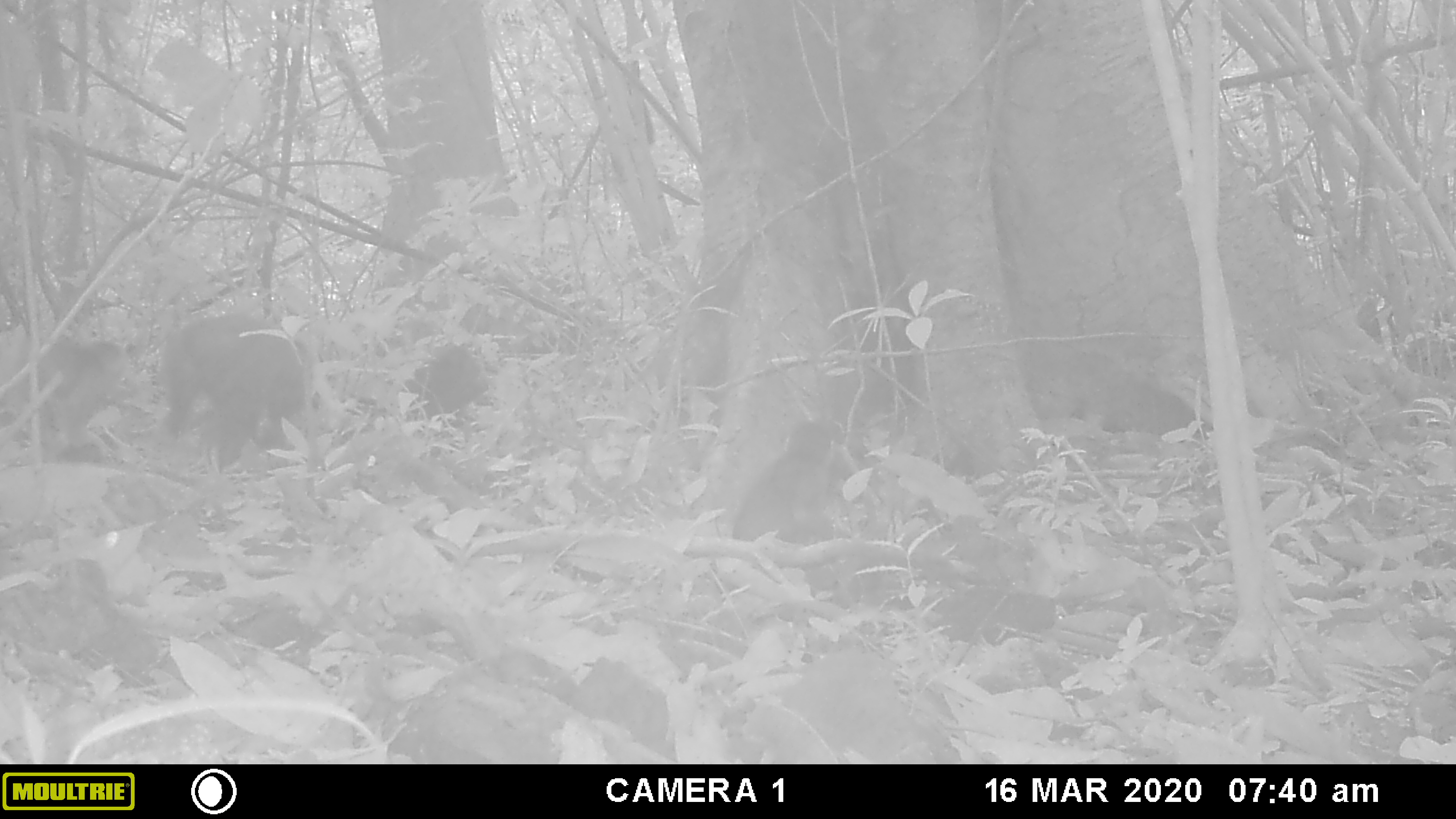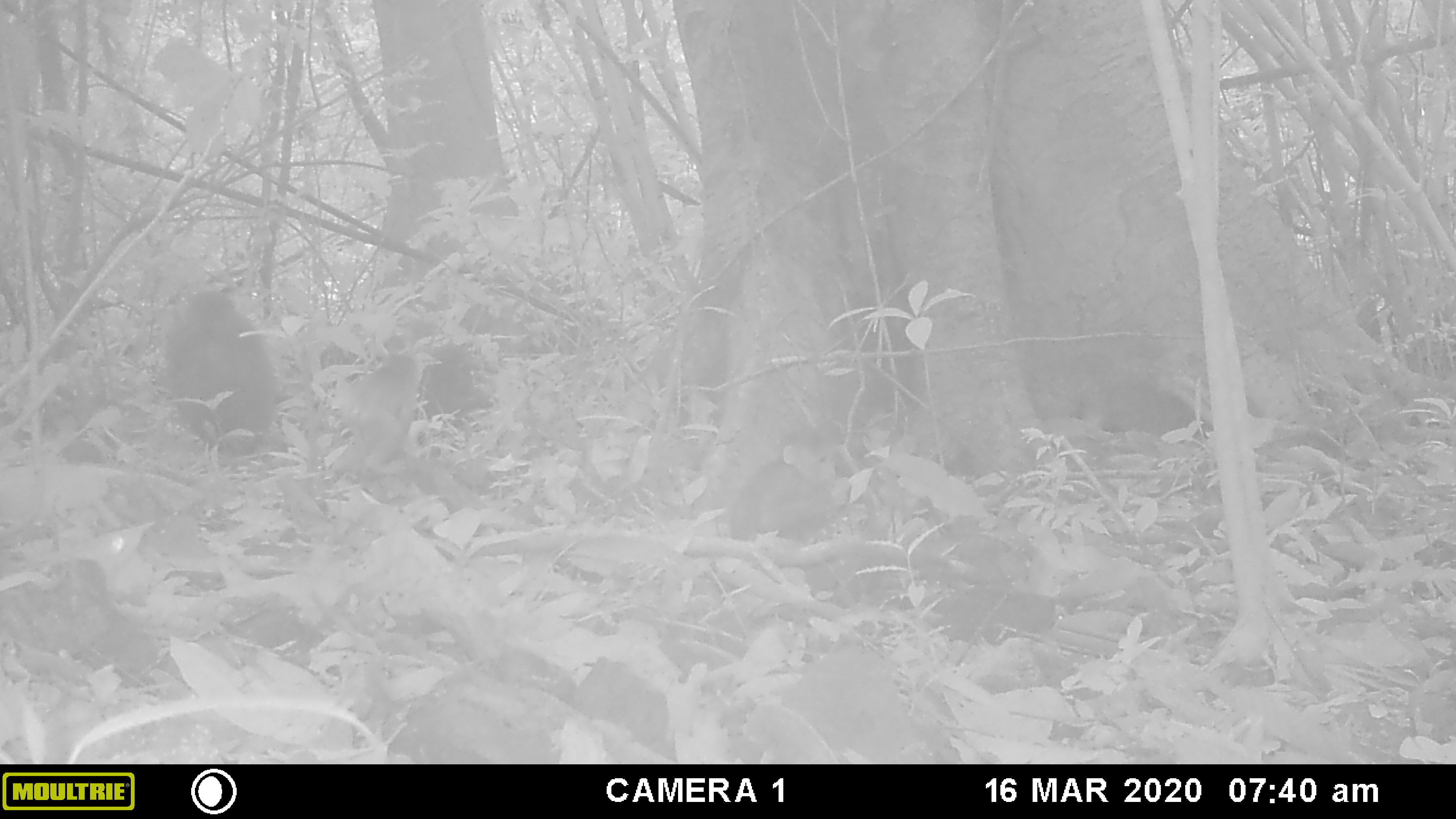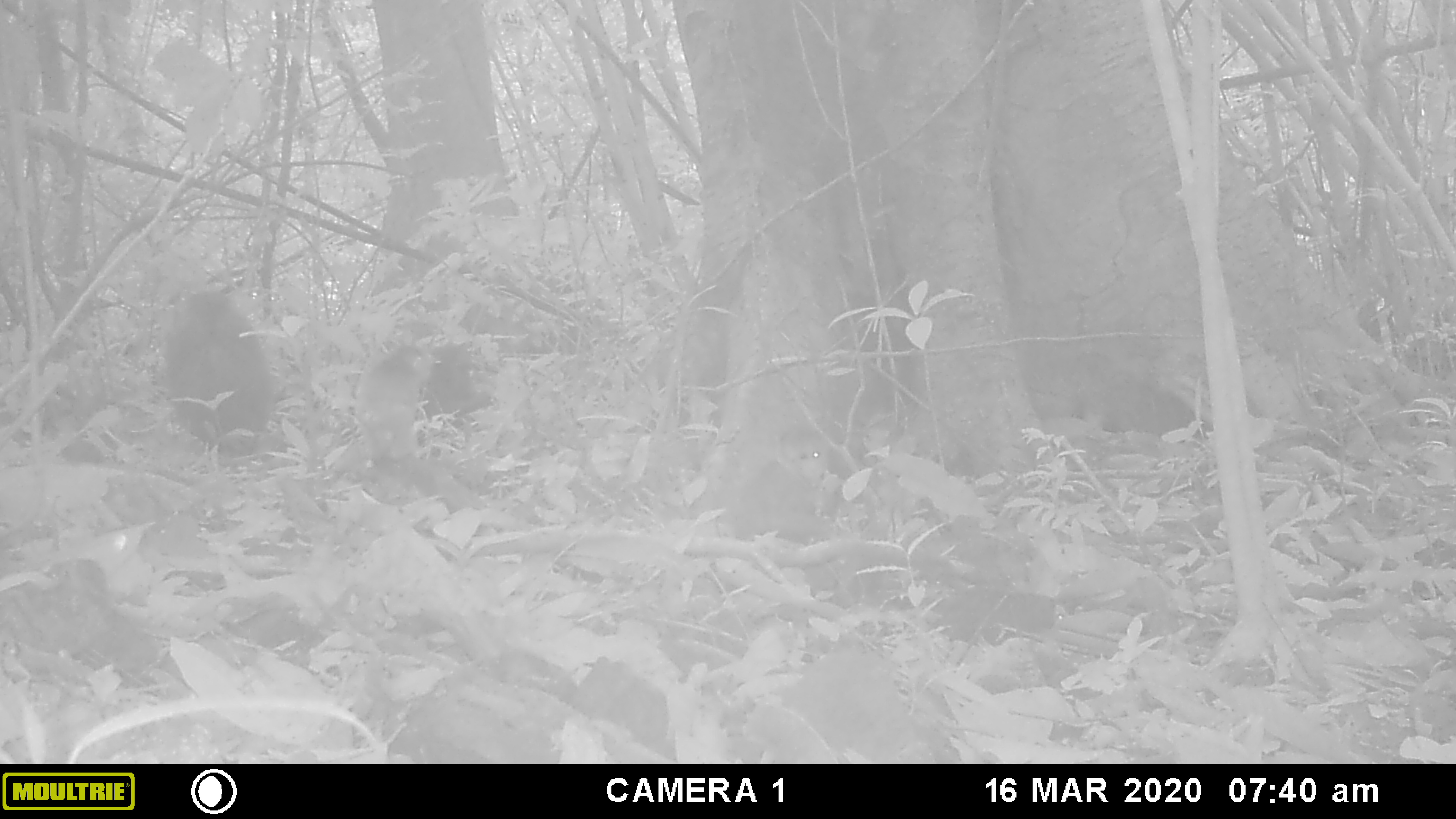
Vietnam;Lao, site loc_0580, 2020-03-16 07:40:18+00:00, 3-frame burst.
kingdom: Animalia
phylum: Chordata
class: Mammalia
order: Primates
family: Cercopithecidae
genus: Macaca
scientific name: Macaca arctoides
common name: stump-tailed macaque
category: stump tailed macaque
Stump tailed macaque (stump-tailed macaque) (Macaca arctoides). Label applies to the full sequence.